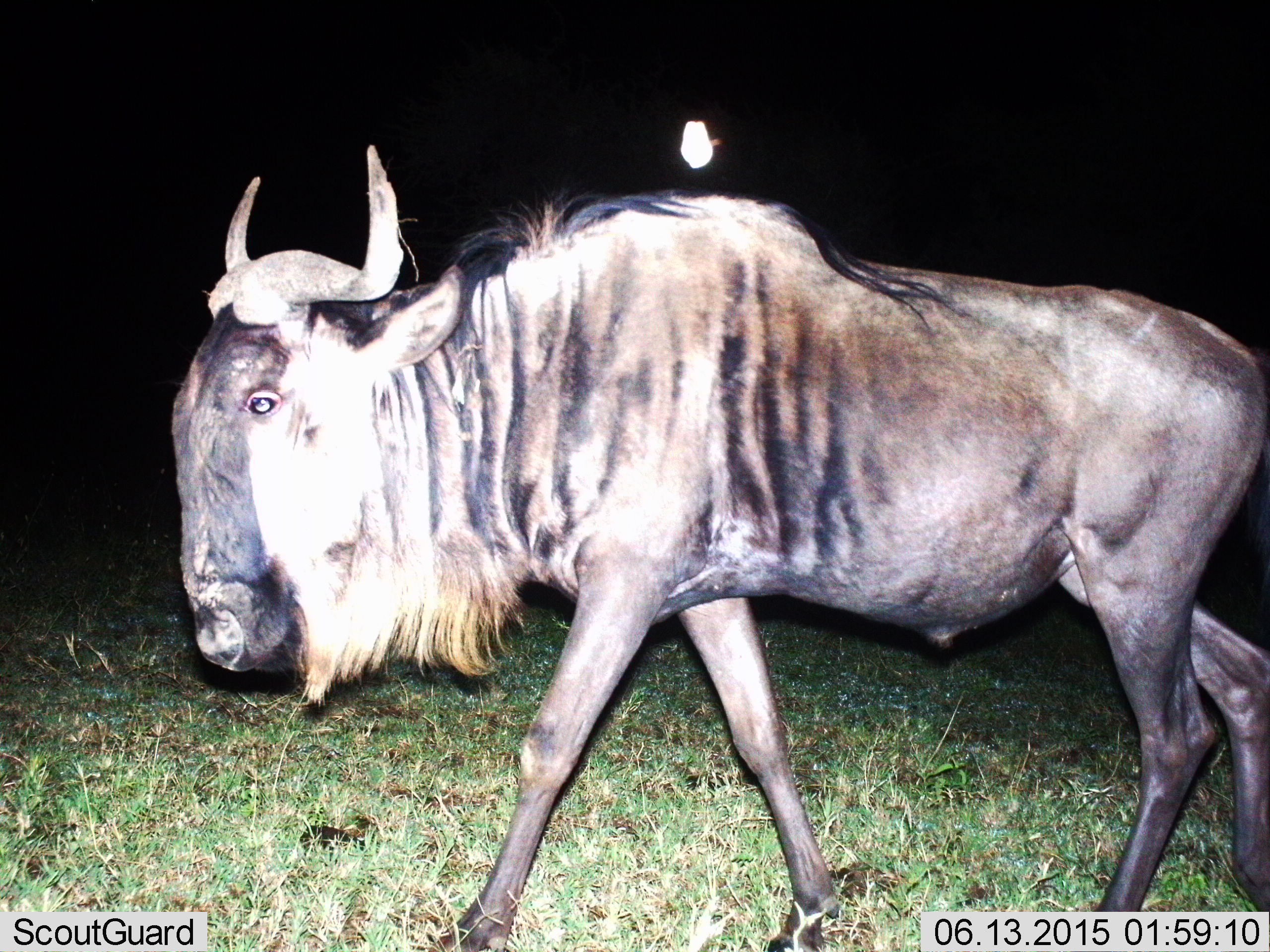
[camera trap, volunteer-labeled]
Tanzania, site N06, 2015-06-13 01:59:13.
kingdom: Animalia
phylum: Chordata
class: Mammalia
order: Artiodactyla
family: Bovidae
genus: Connochaetes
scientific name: Connochaetes taurinus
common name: blue wildebeest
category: wildebeest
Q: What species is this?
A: Wildebeest (blue wildebeest) (Connochaetes taurinus).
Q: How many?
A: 1.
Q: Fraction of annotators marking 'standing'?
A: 9%.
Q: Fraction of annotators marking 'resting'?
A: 0%.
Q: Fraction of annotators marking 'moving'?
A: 100%.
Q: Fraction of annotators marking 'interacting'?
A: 0%.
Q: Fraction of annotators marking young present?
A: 0%.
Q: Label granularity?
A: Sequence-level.